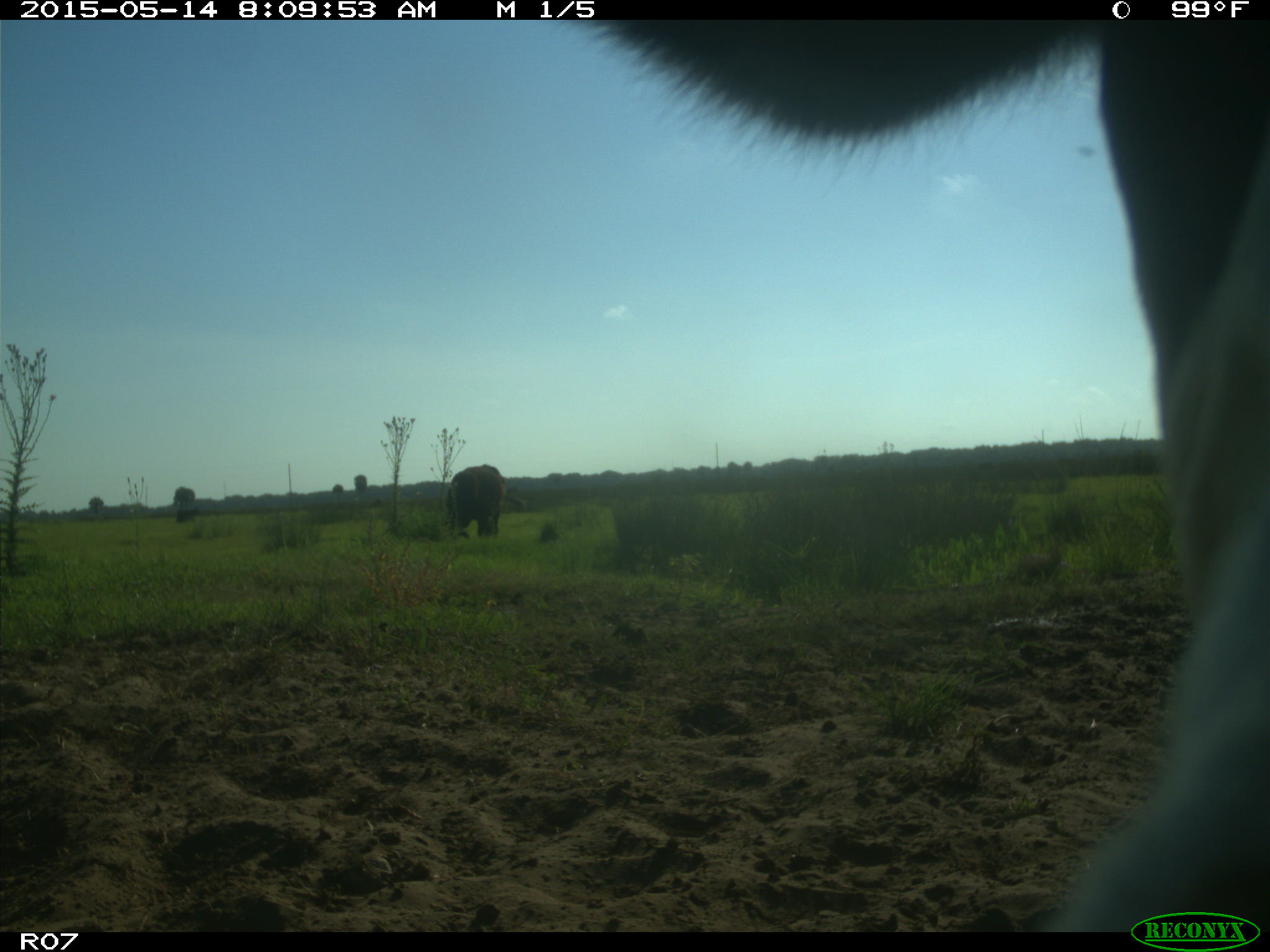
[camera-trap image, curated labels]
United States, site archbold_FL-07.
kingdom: Animalia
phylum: Chordata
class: Mammalia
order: Artiodactyla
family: Bovidae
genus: Bos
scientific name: Bos taurus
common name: domestic cow